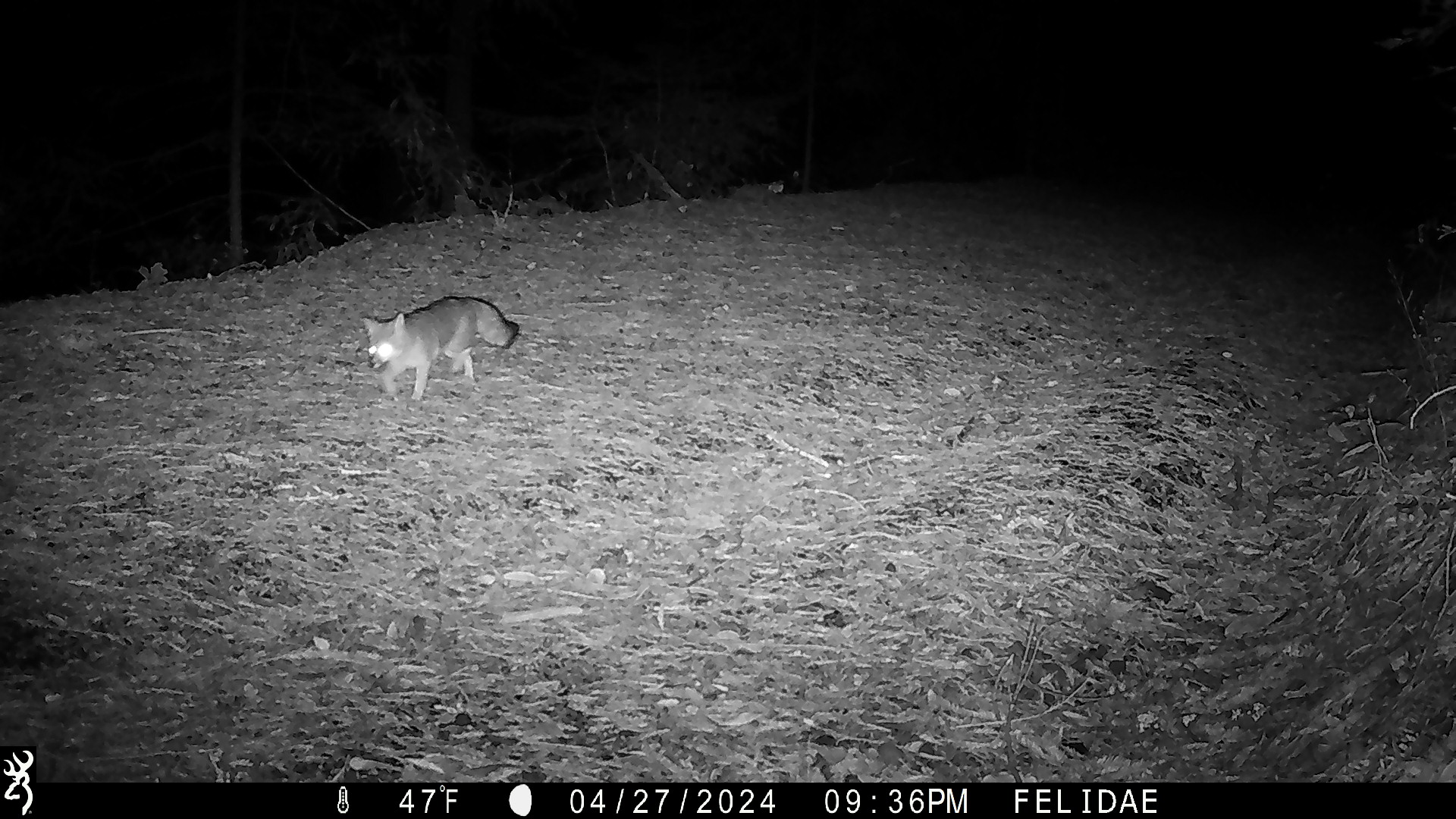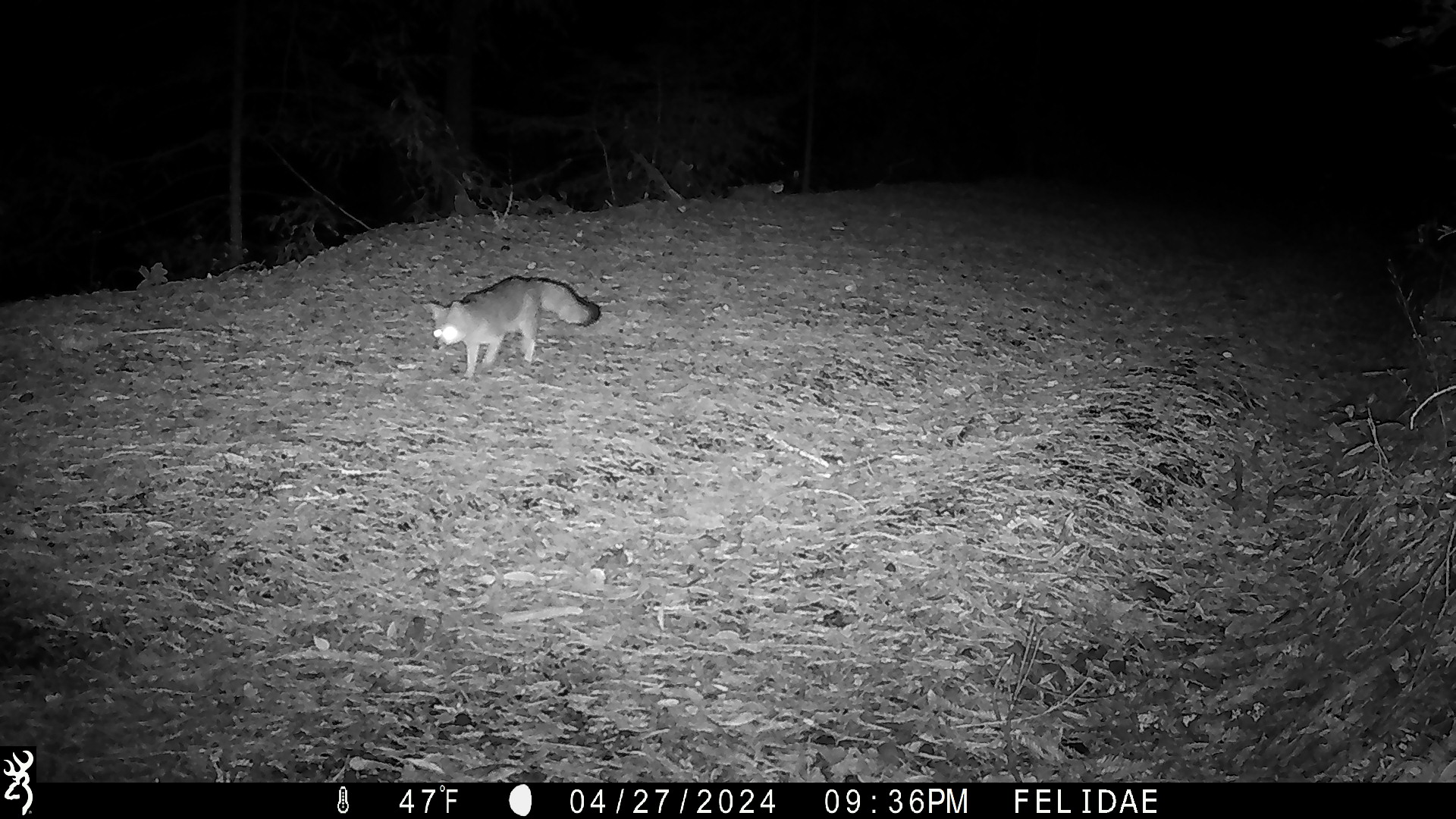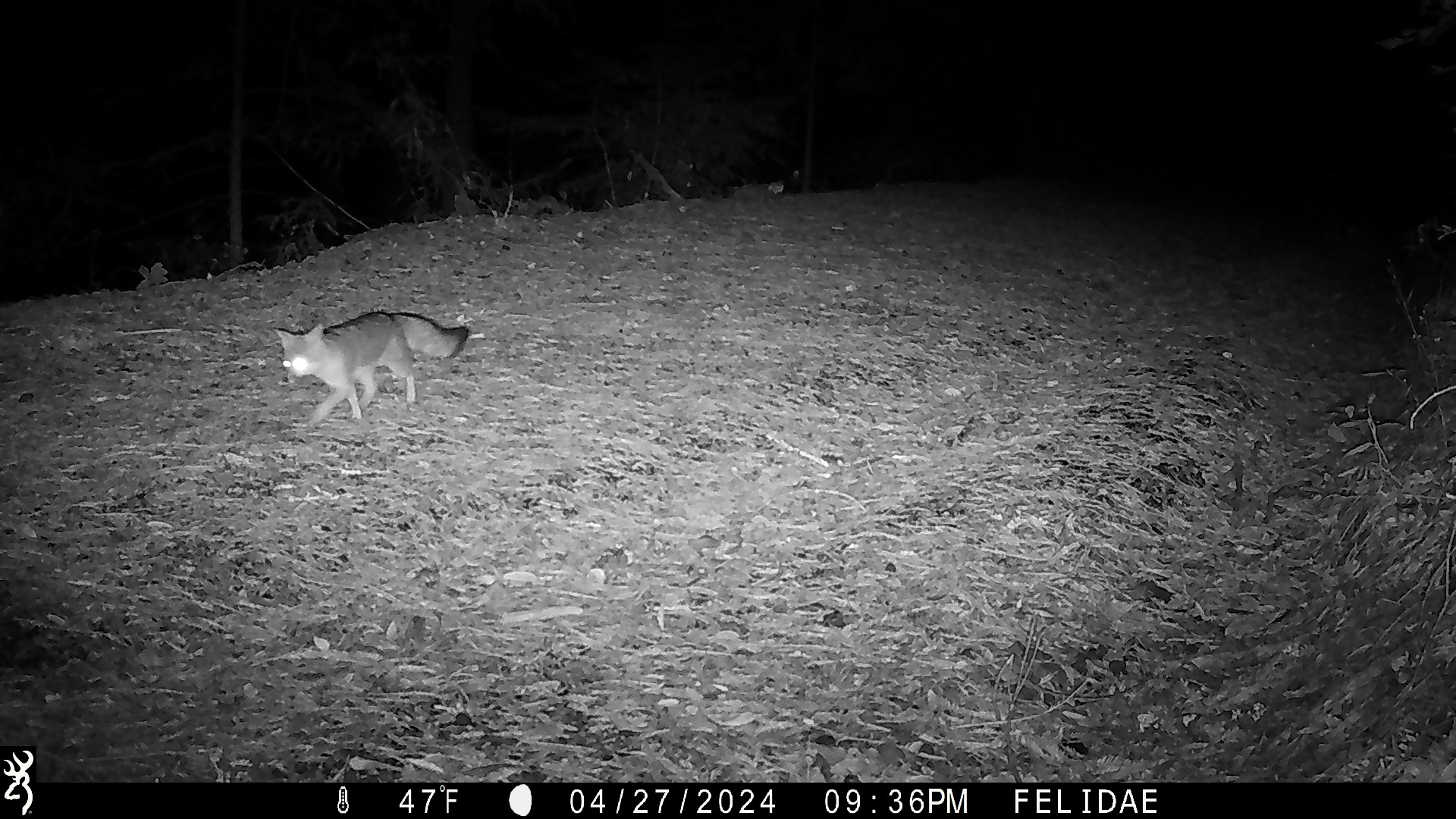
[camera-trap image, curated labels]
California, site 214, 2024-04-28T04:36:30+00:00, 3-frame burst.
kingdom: Animalia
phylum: Chordata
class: Mammalia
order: Carnivora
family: Canidae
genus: Urocyon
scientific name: Urocyon cinereoargenteus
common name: gray fox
Gray fox (Urocyon cinereoargenteus).